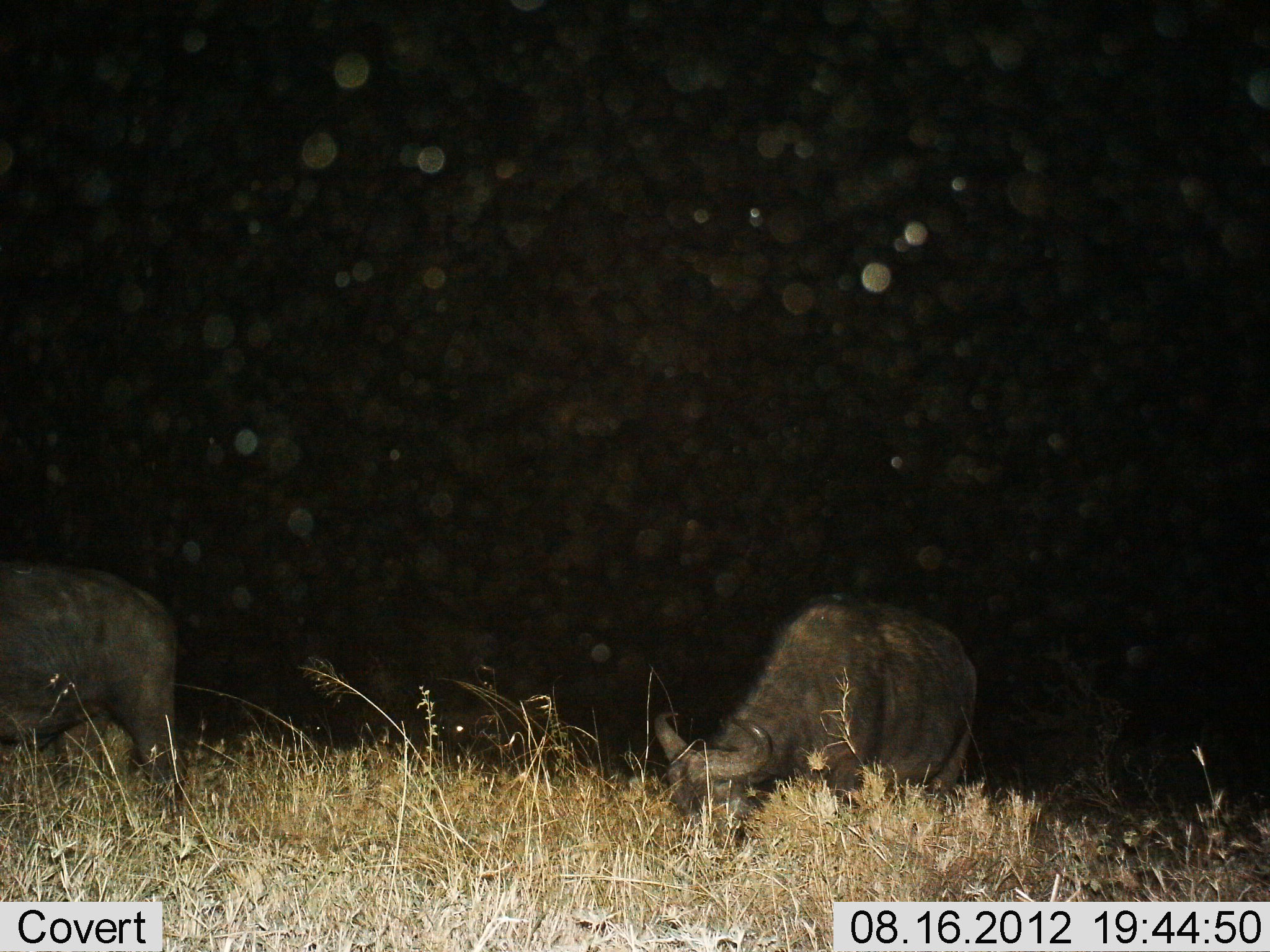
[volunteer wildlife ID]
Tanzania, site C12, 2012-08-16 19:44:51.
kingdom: Animalia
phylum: Chordata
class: Mammalia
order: Artiodactyla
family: Bovidae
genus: Syncerus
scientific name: Syncerus caffer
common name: cape buffalo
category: buffalo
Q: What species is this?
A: Buffalo (cape buffalo) (Syncerus caffer).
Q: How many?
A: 2.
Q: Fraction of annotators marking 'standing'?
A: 20%.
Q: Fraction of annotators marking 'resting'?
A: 10%.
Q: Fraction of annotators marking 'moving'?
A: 20%.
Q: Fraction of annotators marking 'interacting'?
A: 0%.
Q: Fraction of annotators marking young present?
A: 0%.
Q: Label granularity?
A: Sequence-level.